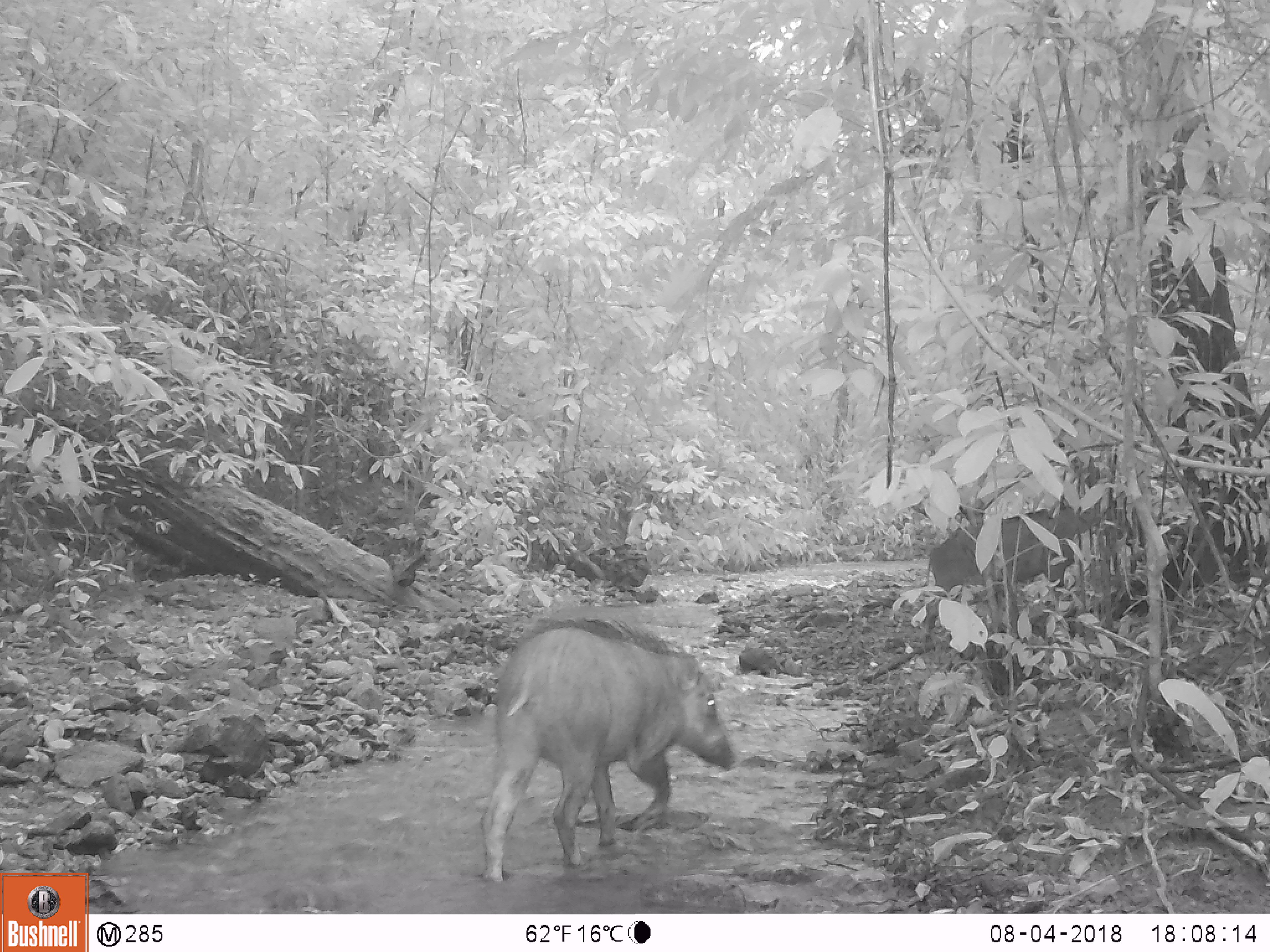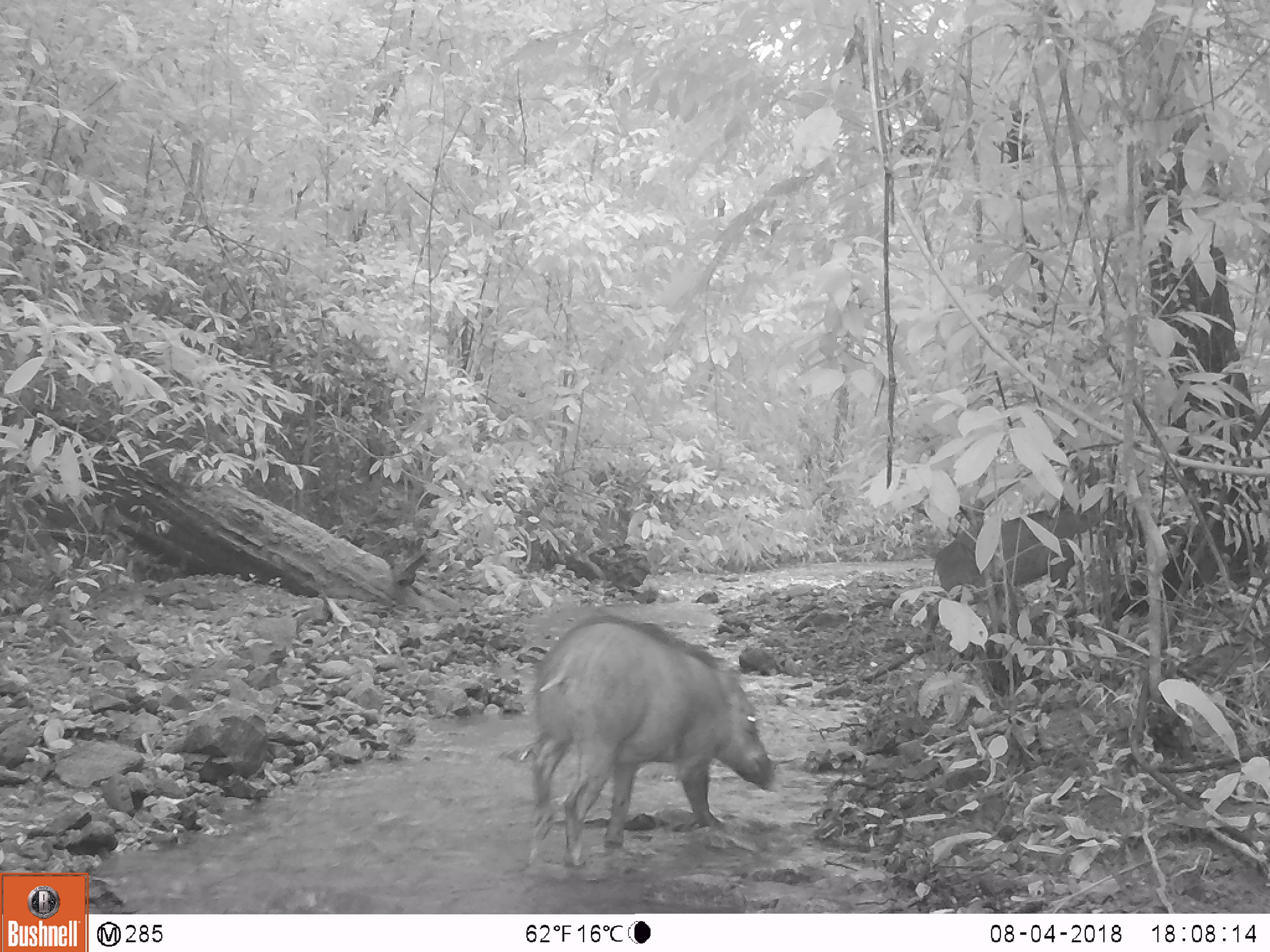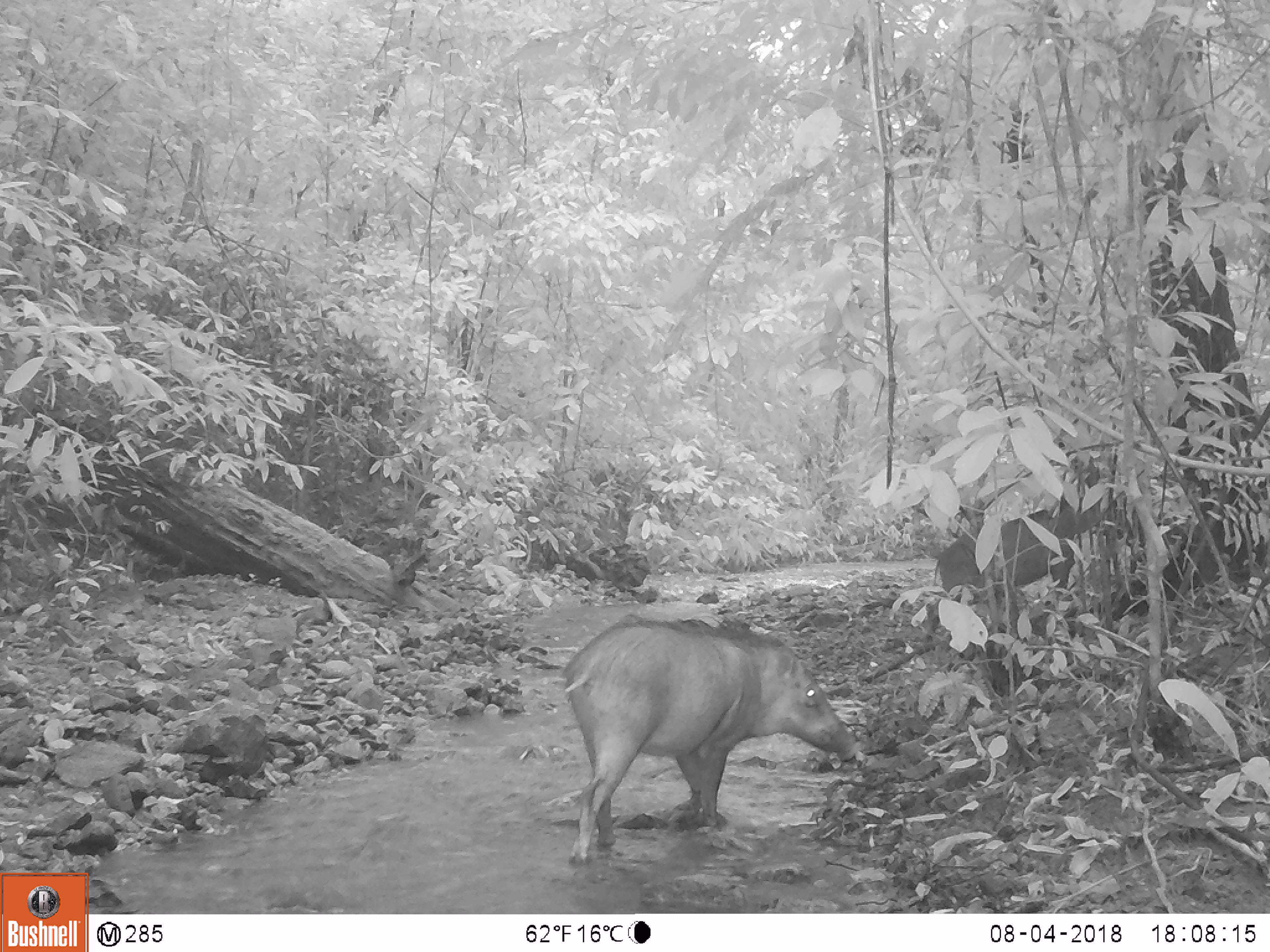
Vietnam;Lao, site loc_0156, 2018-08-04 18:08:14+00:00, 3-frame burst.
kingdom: Animalia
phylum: Chordata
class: Mammalia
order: Artiodactyla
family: Suidae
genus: Sus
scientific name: Sus scrofa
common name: eurasian wild pig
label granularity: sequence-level